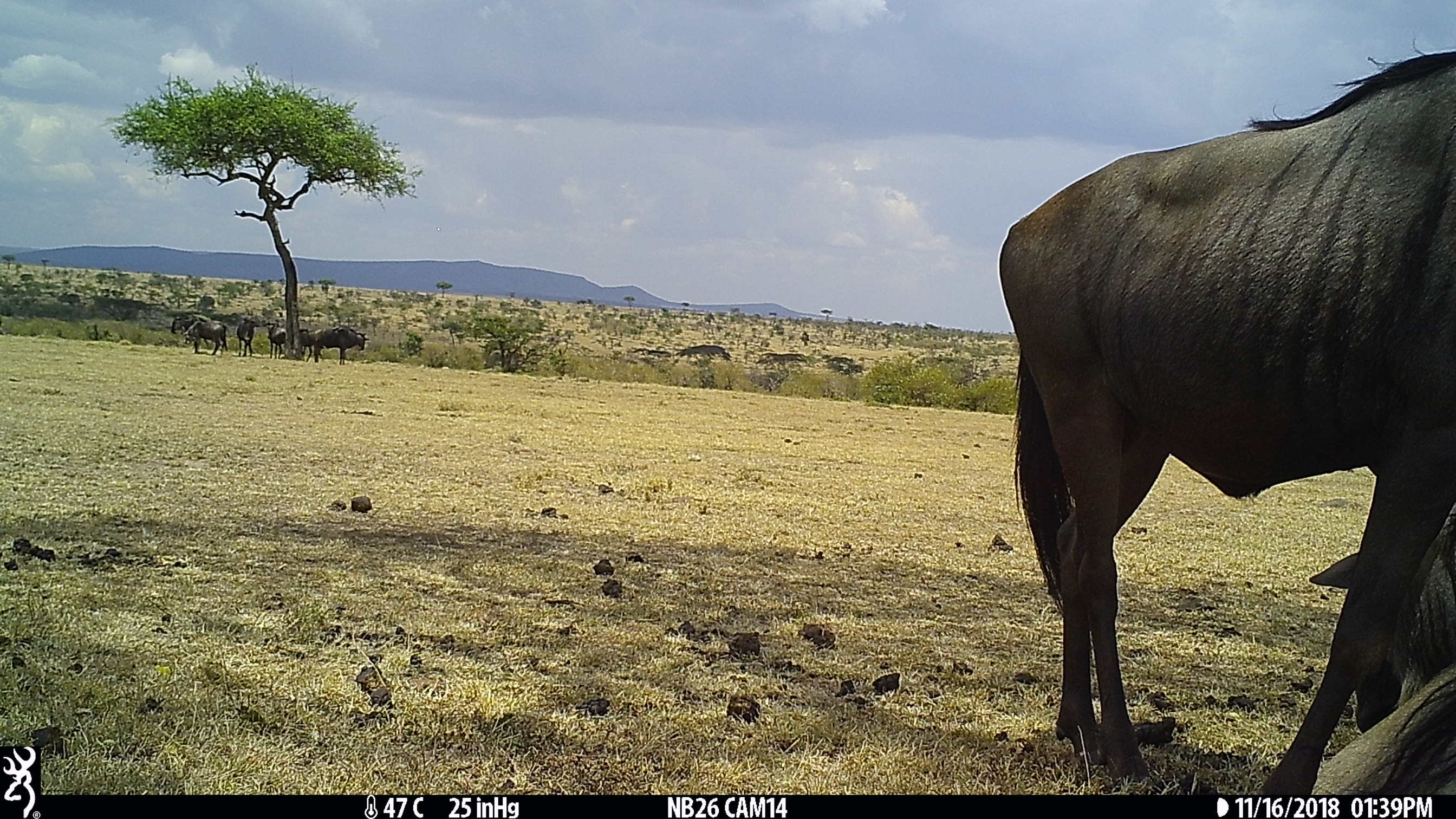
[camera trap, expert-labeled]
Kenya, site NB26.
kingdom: Animalia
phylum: Chordata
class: Mammalia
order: Artiodactyla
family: Bovidae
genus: Connochaetes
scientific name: Connochaetes taurinus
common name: blue wildebeest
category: wildebeest